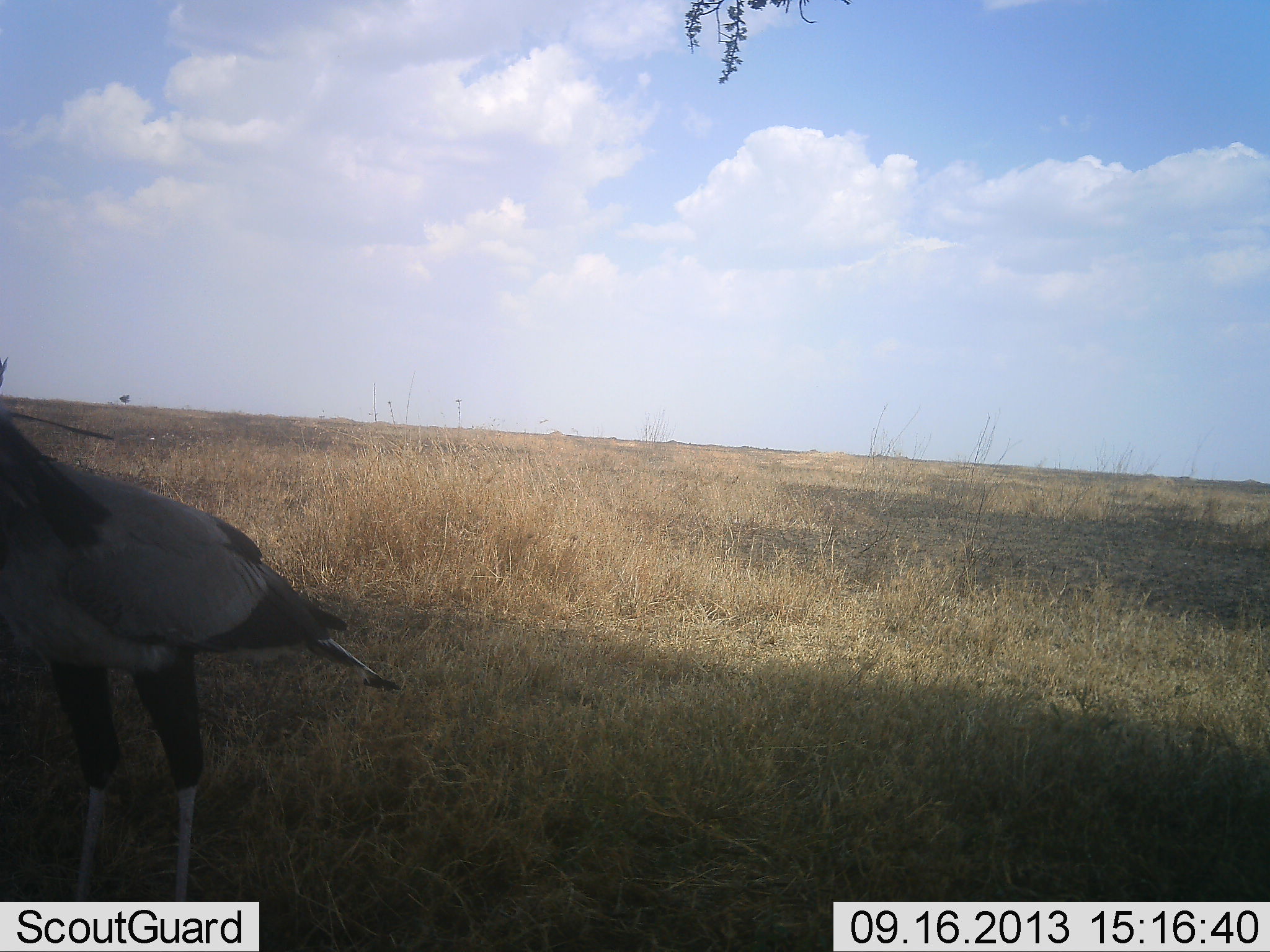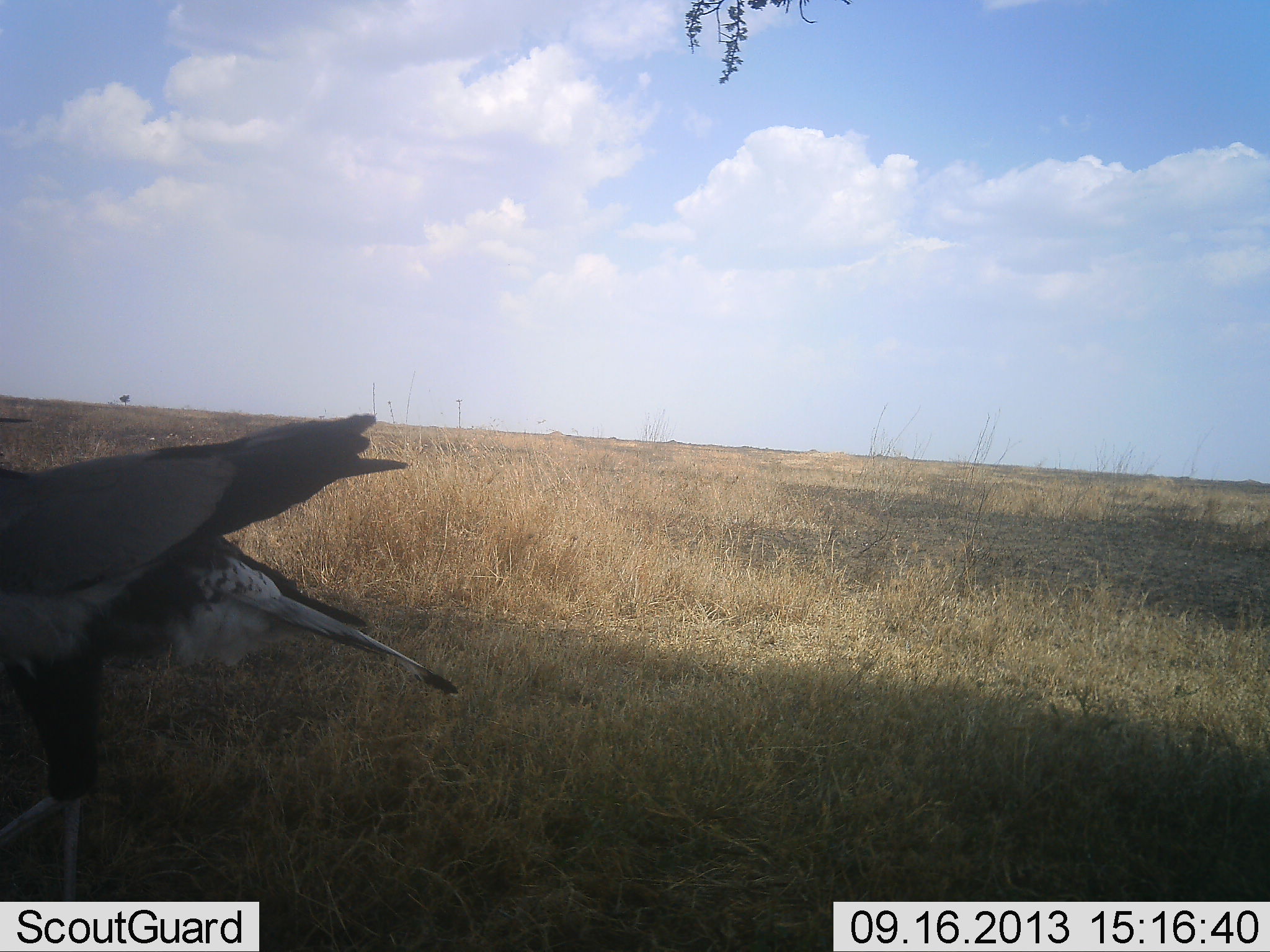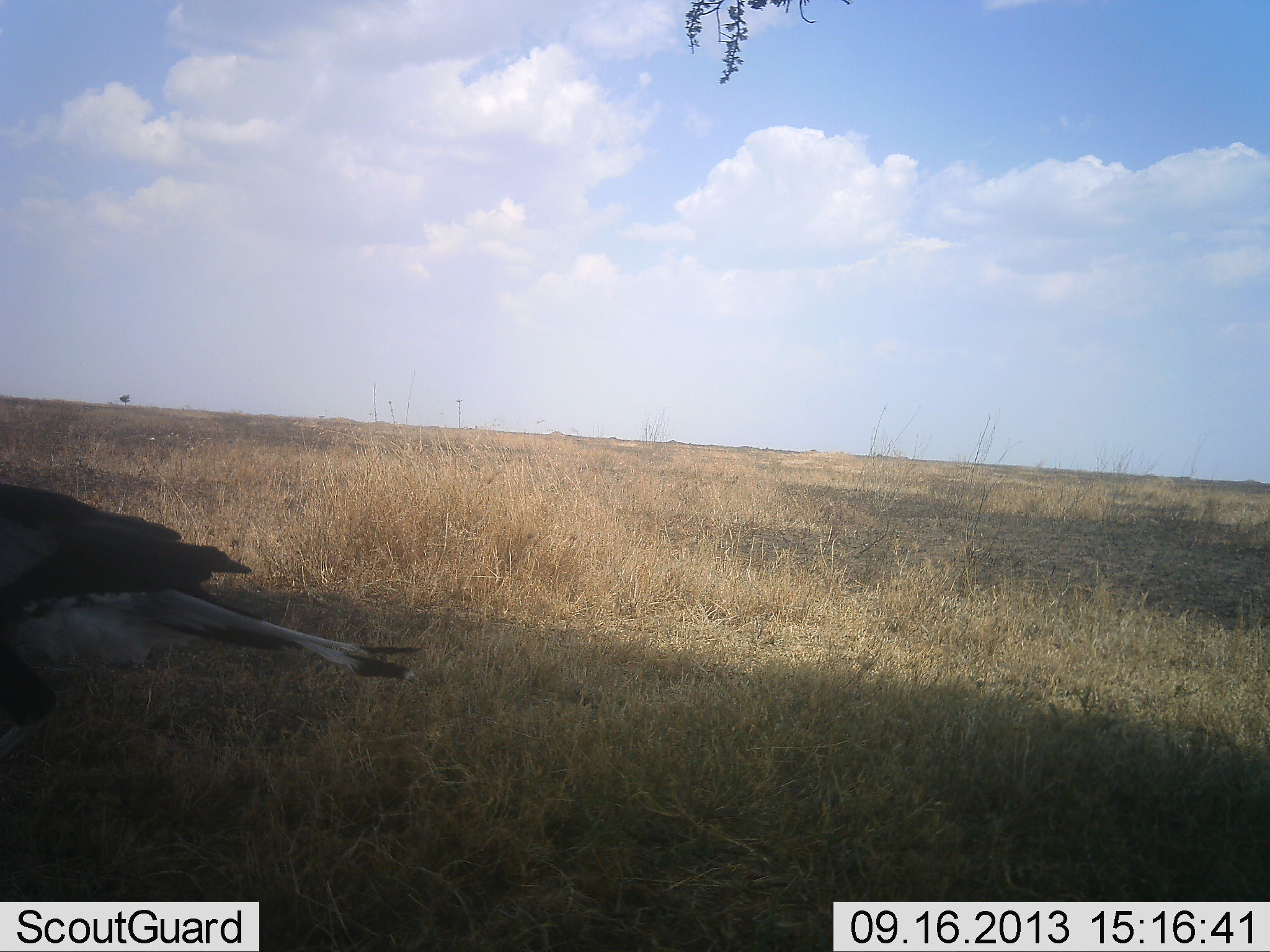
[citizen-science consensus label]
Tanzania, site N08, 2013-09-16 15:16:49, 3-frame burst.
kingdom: Animalia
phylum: Chordata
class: Aves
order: Accipitriformes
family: Sagittariidae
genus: Sagittarius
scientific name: Sagittarius serpentarius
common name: secretary bird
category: secretarybird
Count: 1.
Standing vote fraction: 30%.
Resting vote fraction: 0%.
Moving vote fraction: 70%.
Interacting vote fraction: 0%.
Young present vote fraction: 0%.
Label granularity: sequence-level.